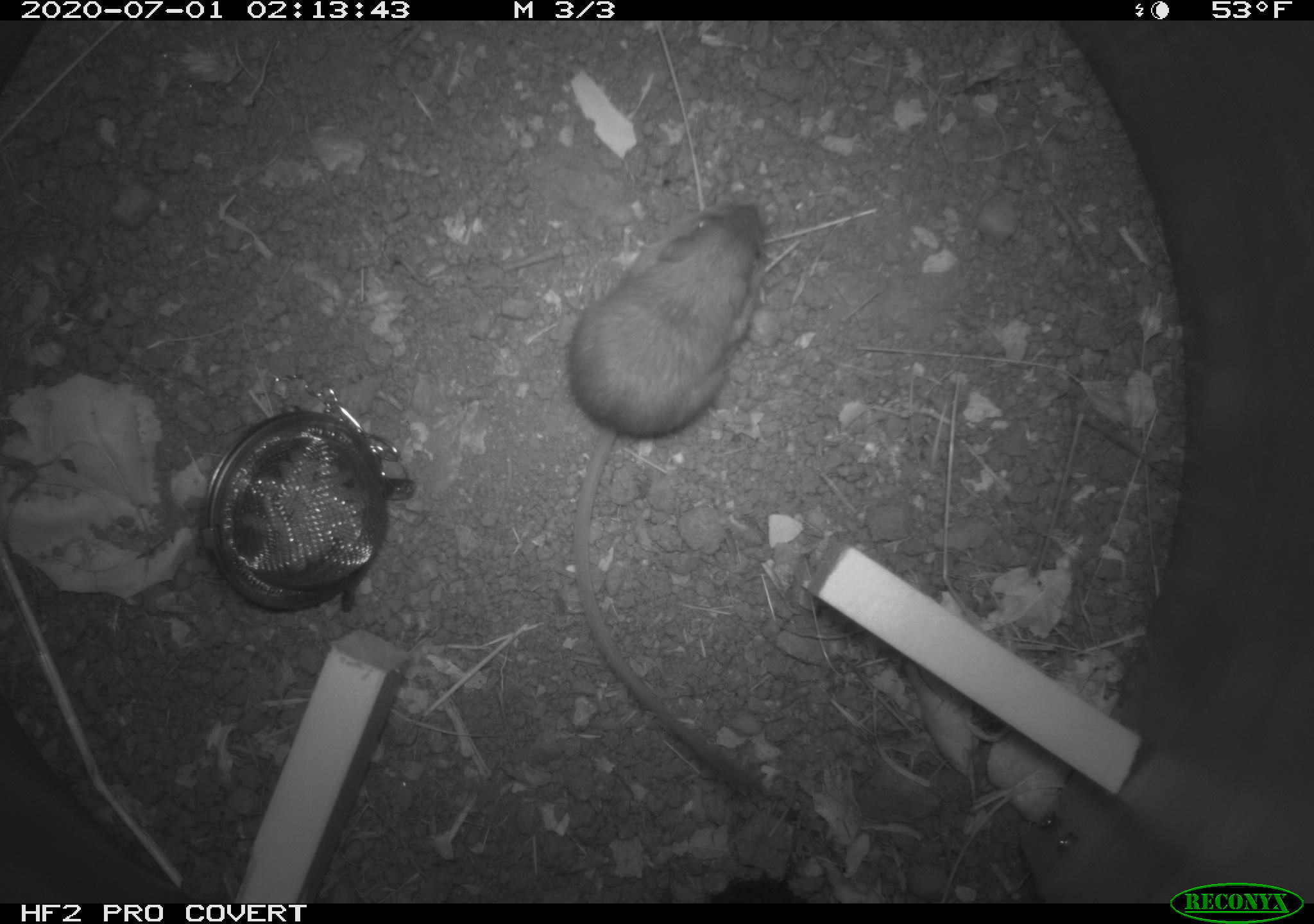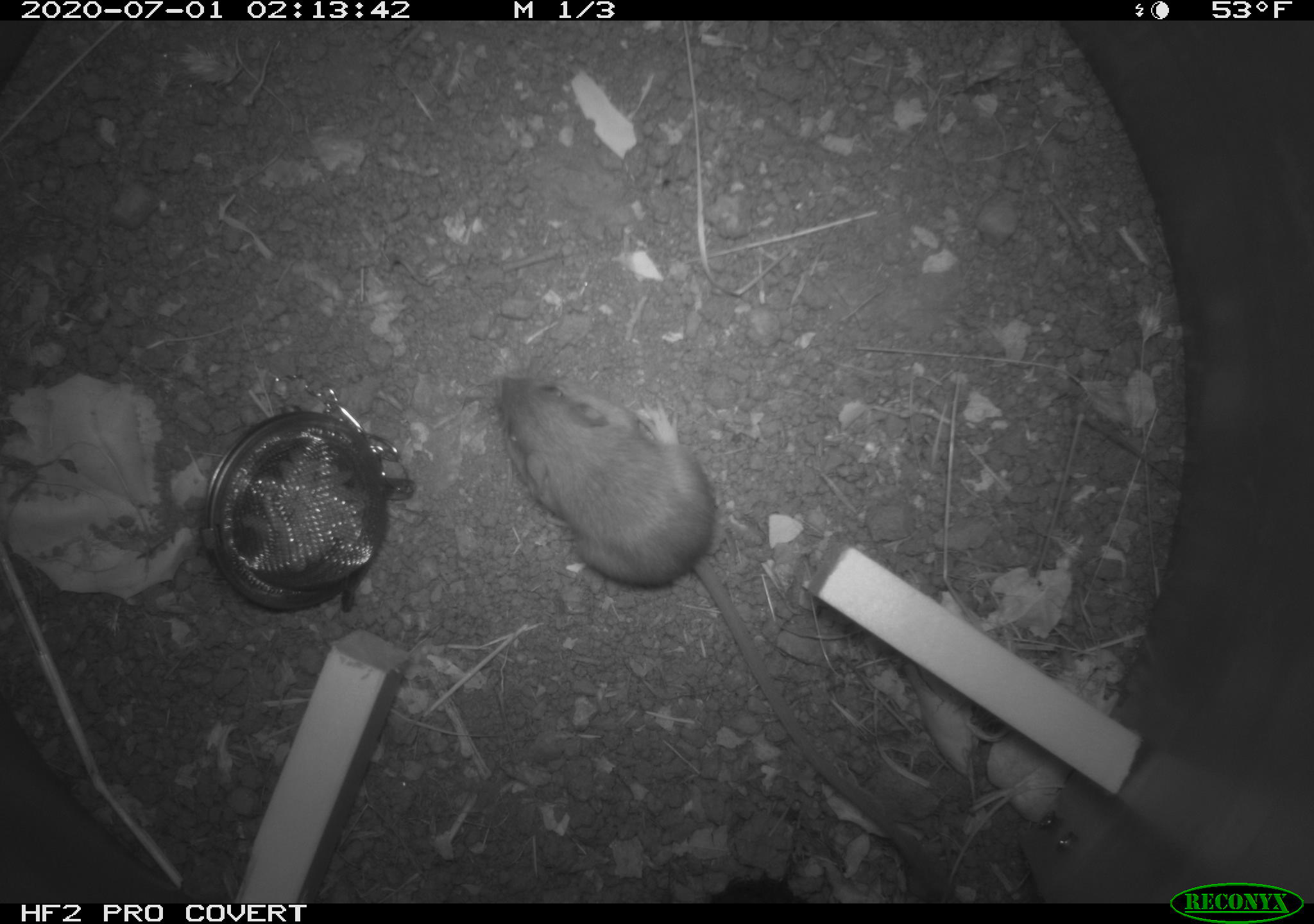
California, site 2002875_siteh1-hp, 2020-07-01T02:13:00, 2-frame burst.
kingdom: Animalia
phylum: Chordata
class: Mammalia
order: Rodentia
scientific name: Rodentia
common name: rodent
Rodent (Rodentia).